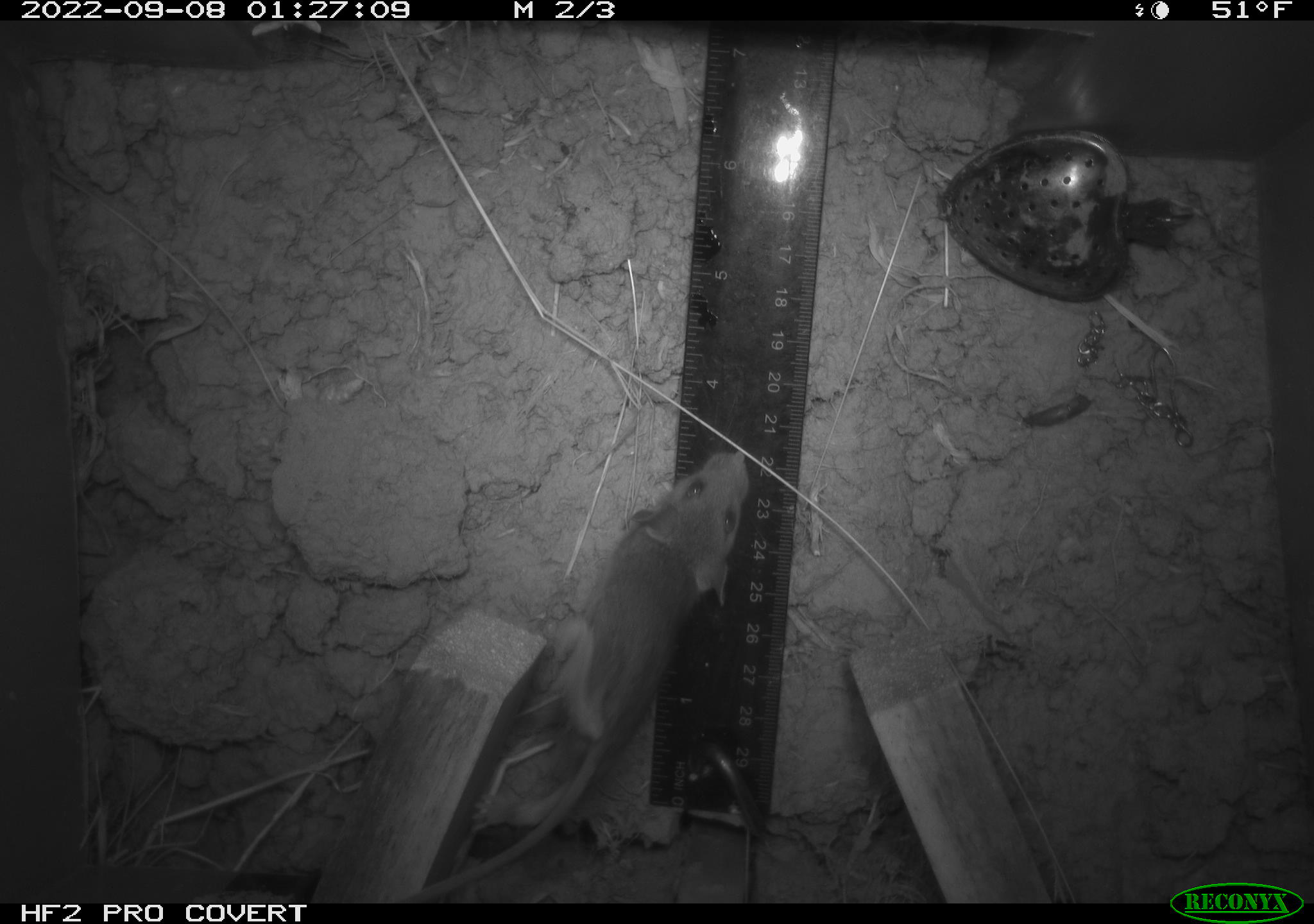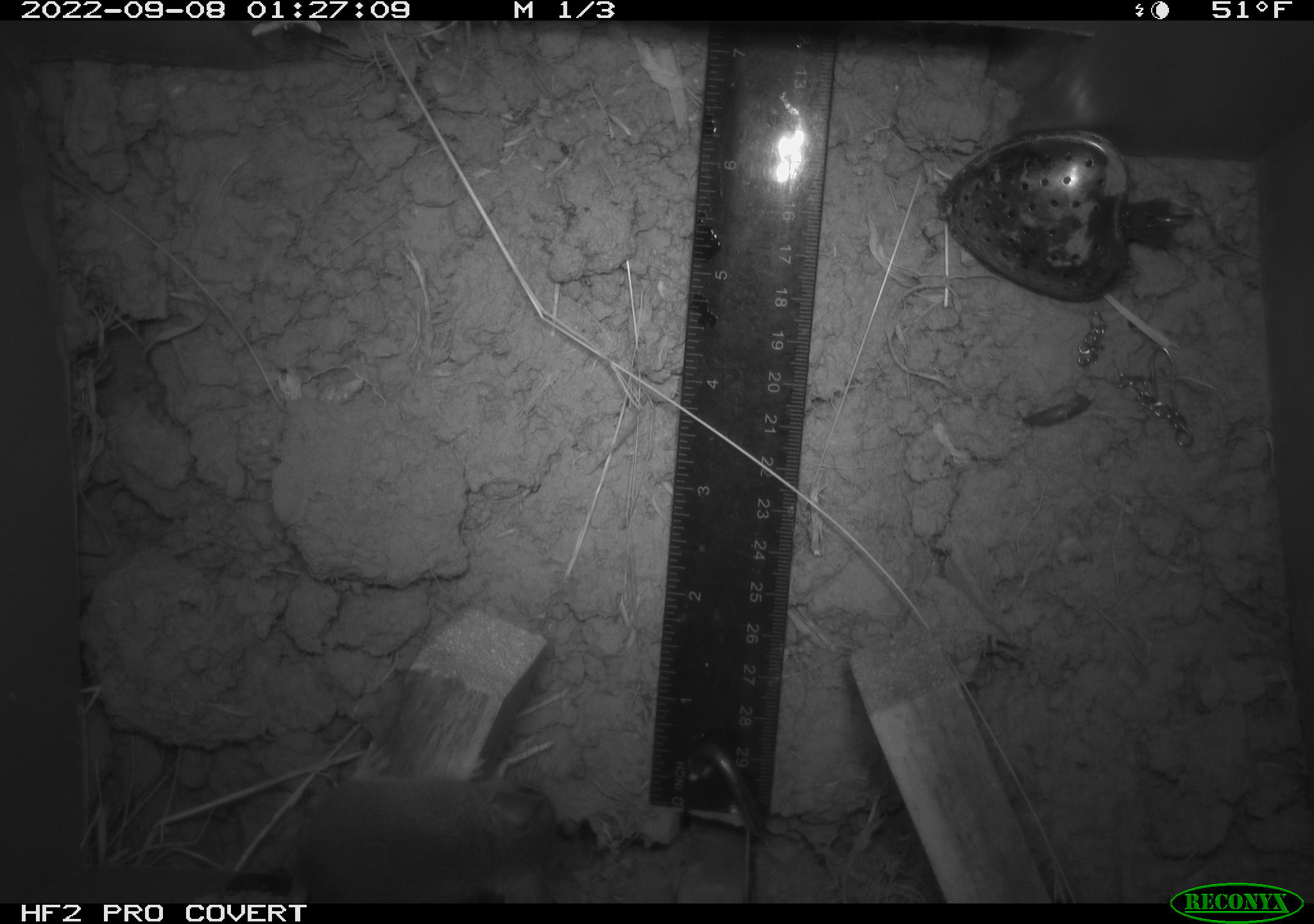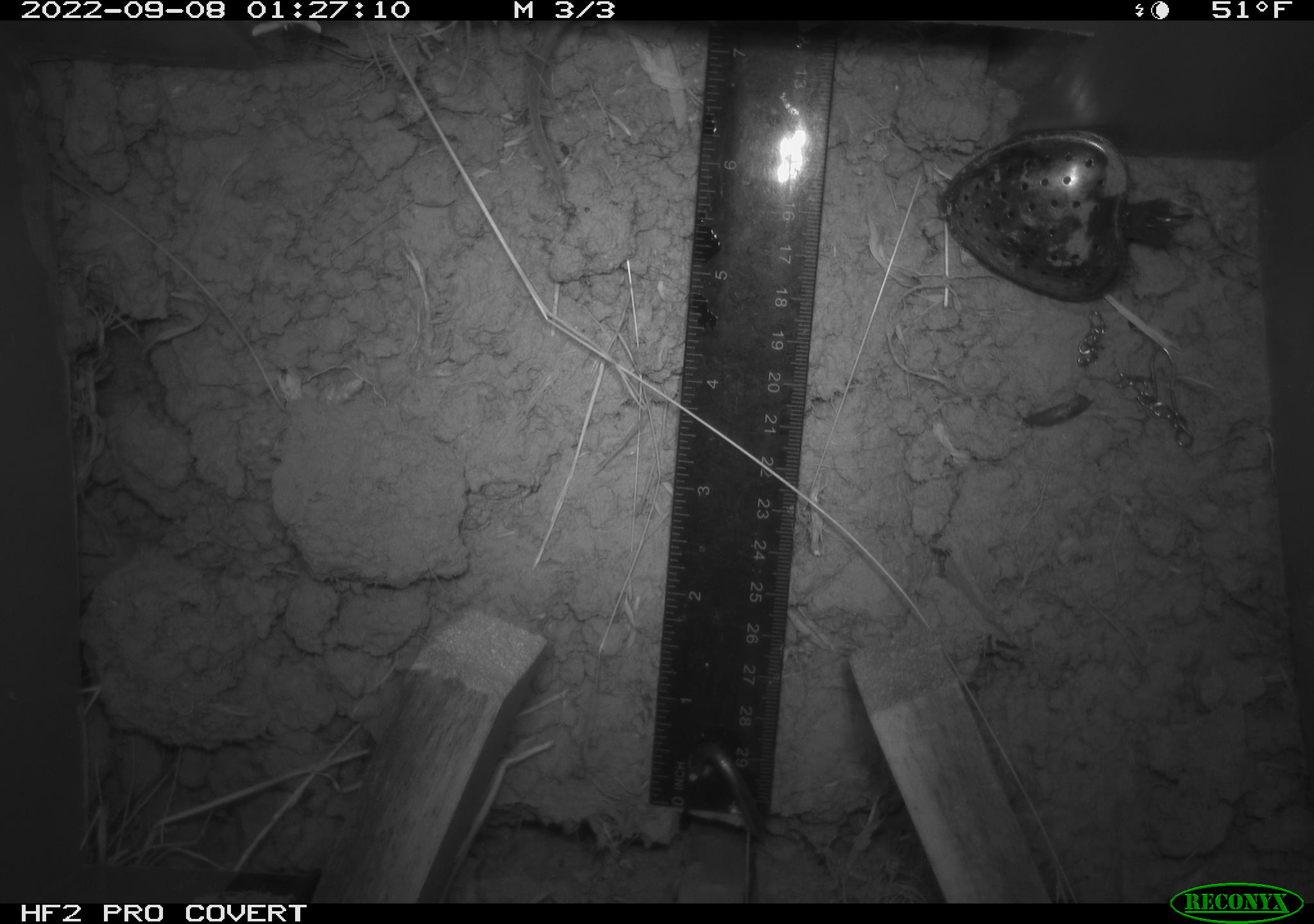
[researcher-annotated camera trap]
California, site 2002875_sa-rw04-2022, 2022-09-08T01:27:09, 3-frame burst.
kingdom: Animalia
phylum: Chordata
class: Mammalia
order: Rodentia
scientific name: Rodentia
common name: mouse species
Mouse species (Rodentia).